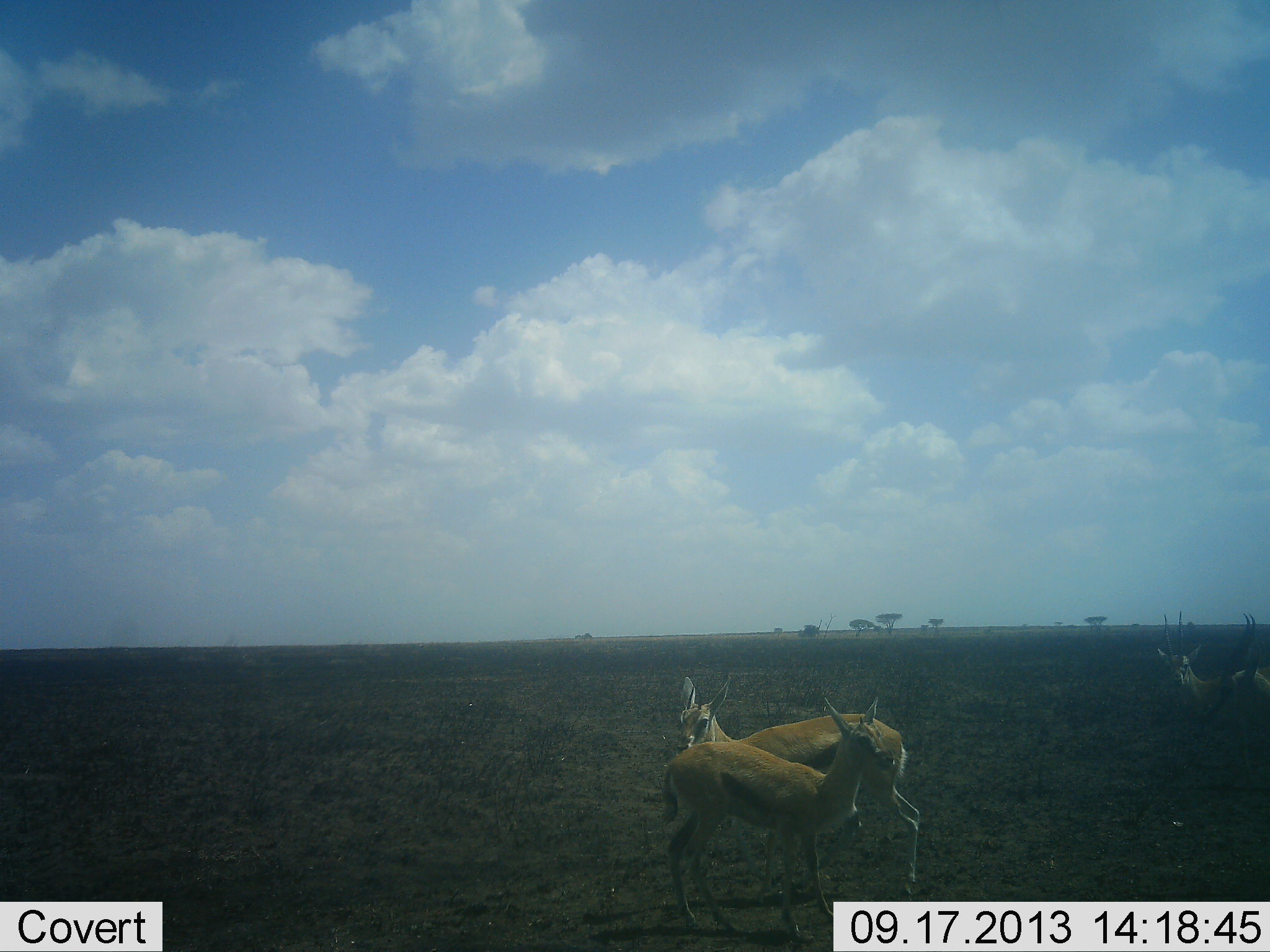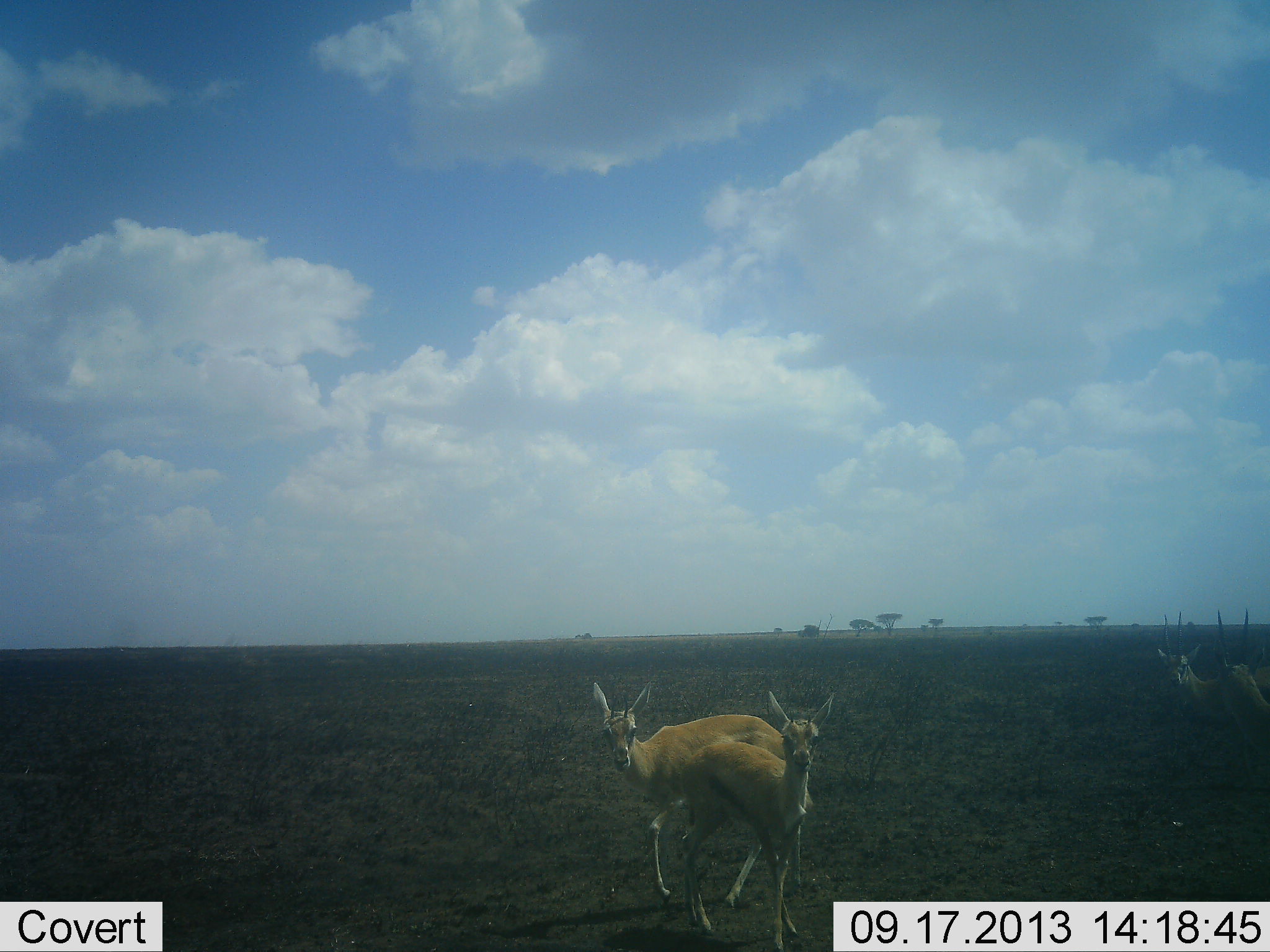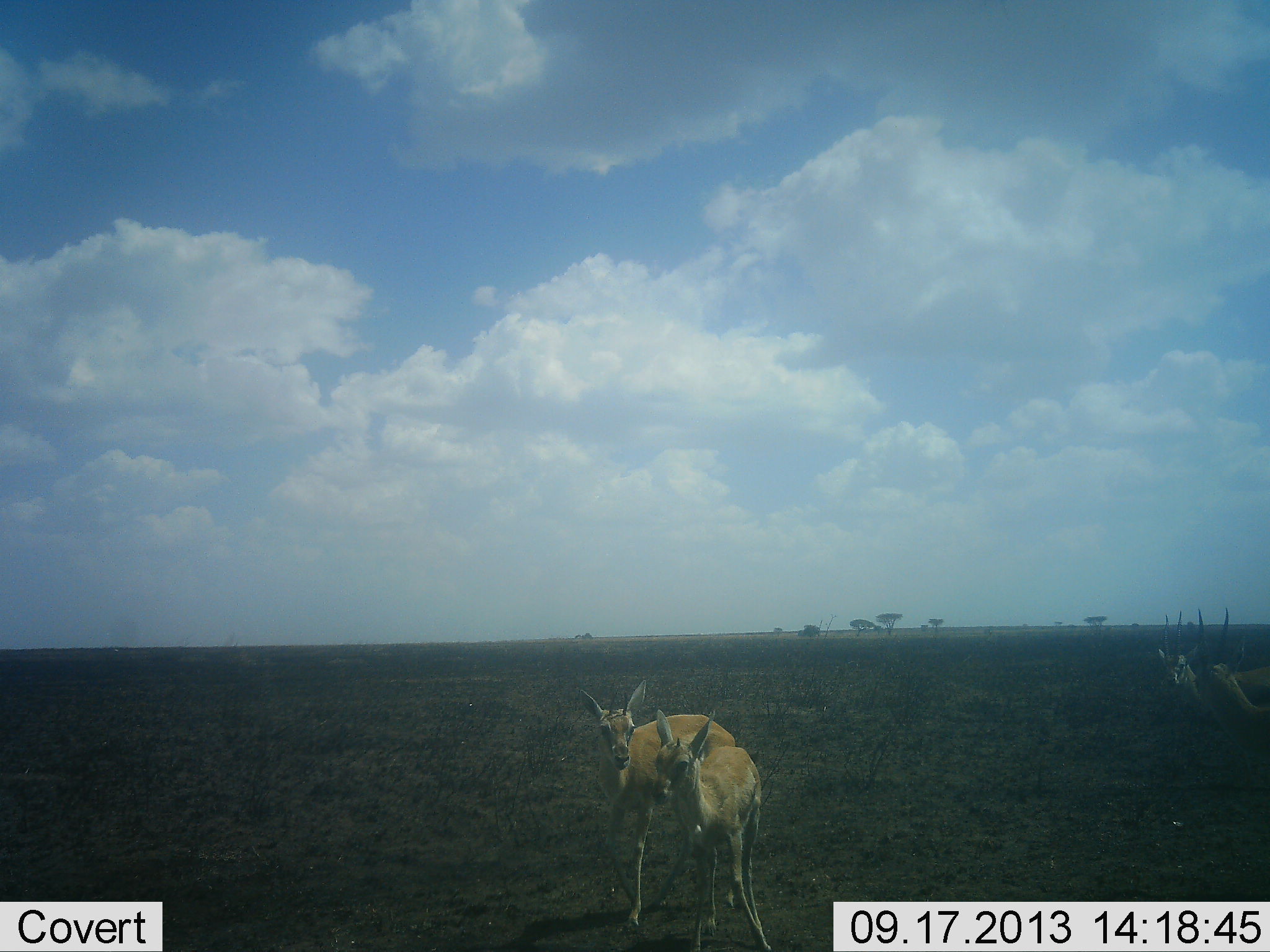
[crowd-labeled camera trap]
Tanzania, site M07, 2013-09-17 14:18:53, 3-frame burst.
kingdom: Animalia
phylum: Chordata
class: Mammalia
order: Artiodactyla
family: Bovidae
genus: Eudorcas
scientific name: Eudorcas thomsonii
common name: thomson's gazelle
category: gazellethomsons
Gazellethomsons (thomson's gazelle) (Eudorcas thomsonii), count 4. Behavior (volunteer vote fractions): standing 90%, resting 0%, moving 50%, interacting 0%. Young present (vote fraction): 40%. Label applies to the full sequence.